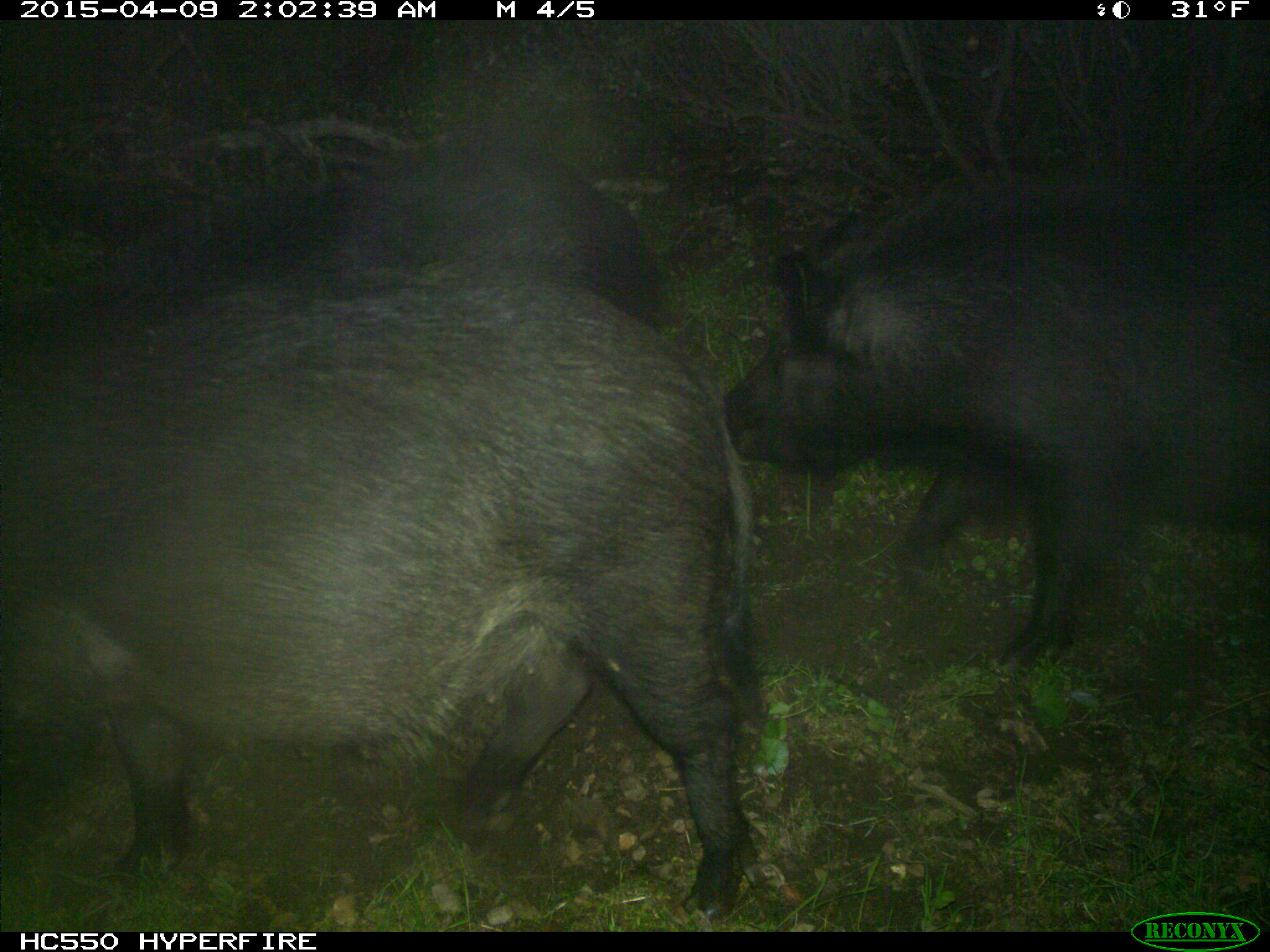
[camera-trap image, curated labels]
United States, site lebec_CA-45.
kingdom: Animalia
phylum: Chordata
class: Mammalia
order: Artiodactyla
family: Suidae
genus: Sus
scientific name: Sus scrofa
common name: wild boar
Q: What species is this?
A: Sus scrofa (wild boar).